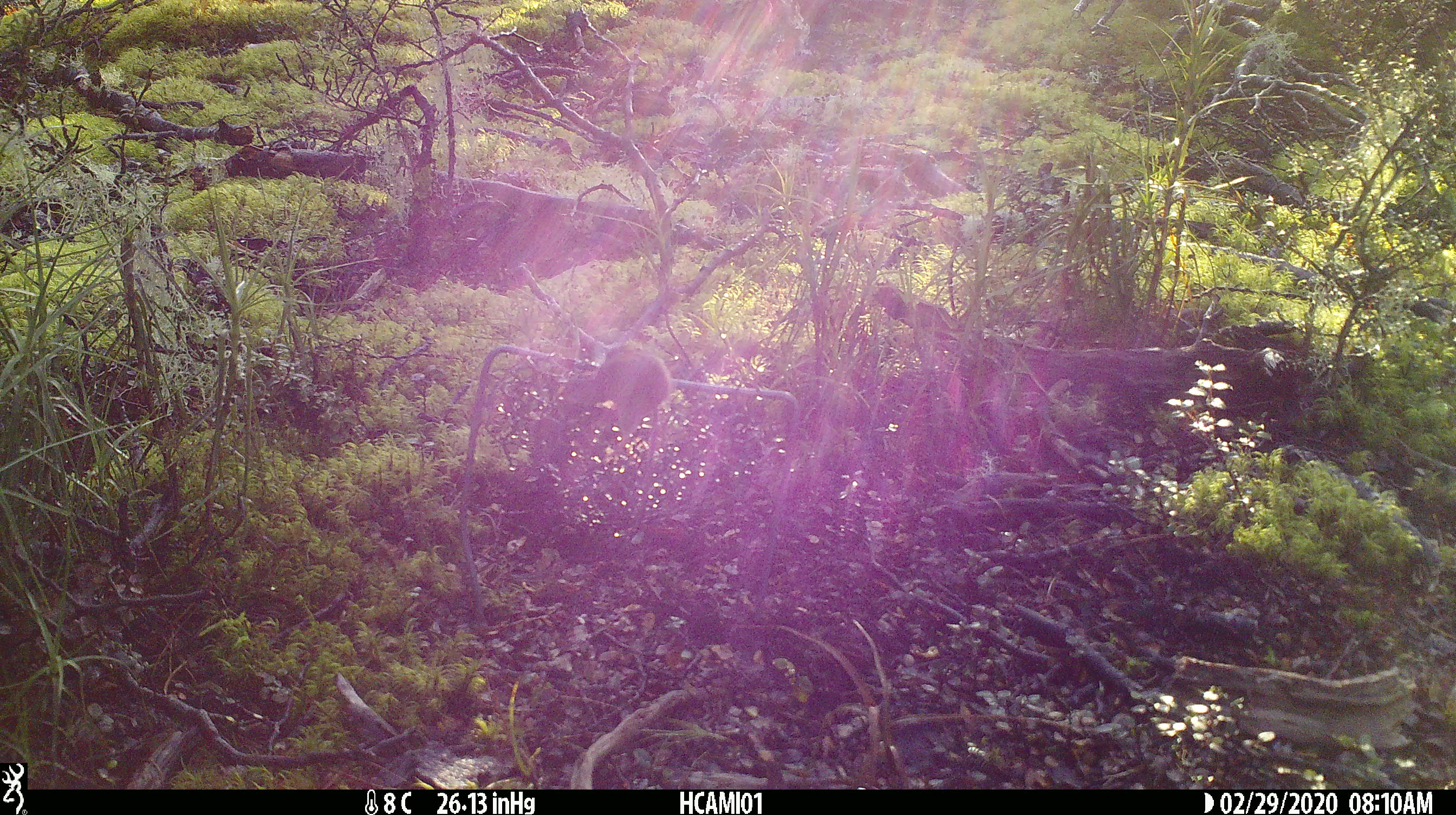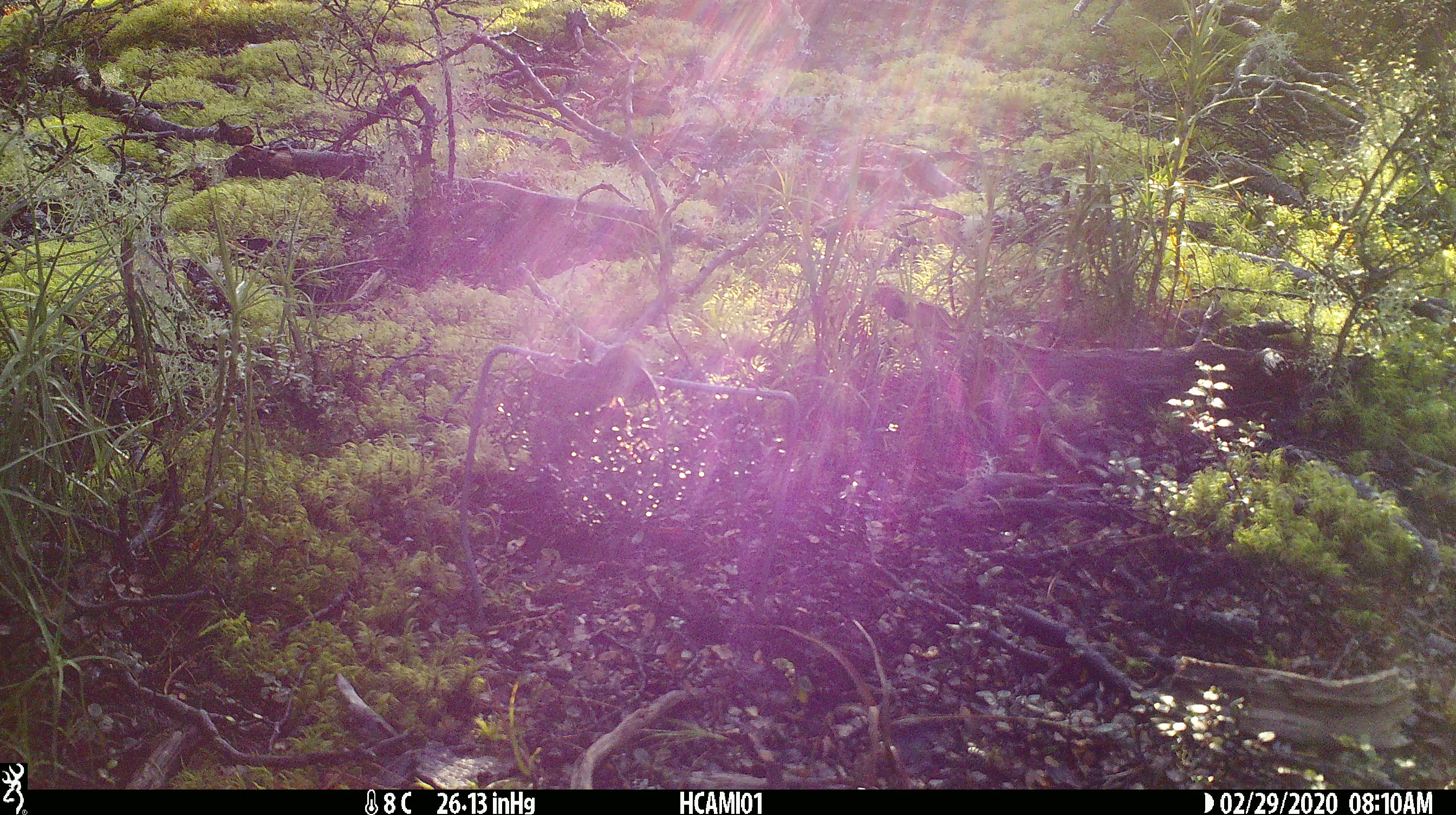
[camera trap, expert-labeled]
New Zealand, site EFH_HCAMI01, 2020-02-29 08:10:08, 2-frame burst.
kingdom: Animalia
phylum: Chordata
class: Mammalia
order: Rodentia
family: Muridae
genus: Mus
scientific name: Mus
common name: mouse